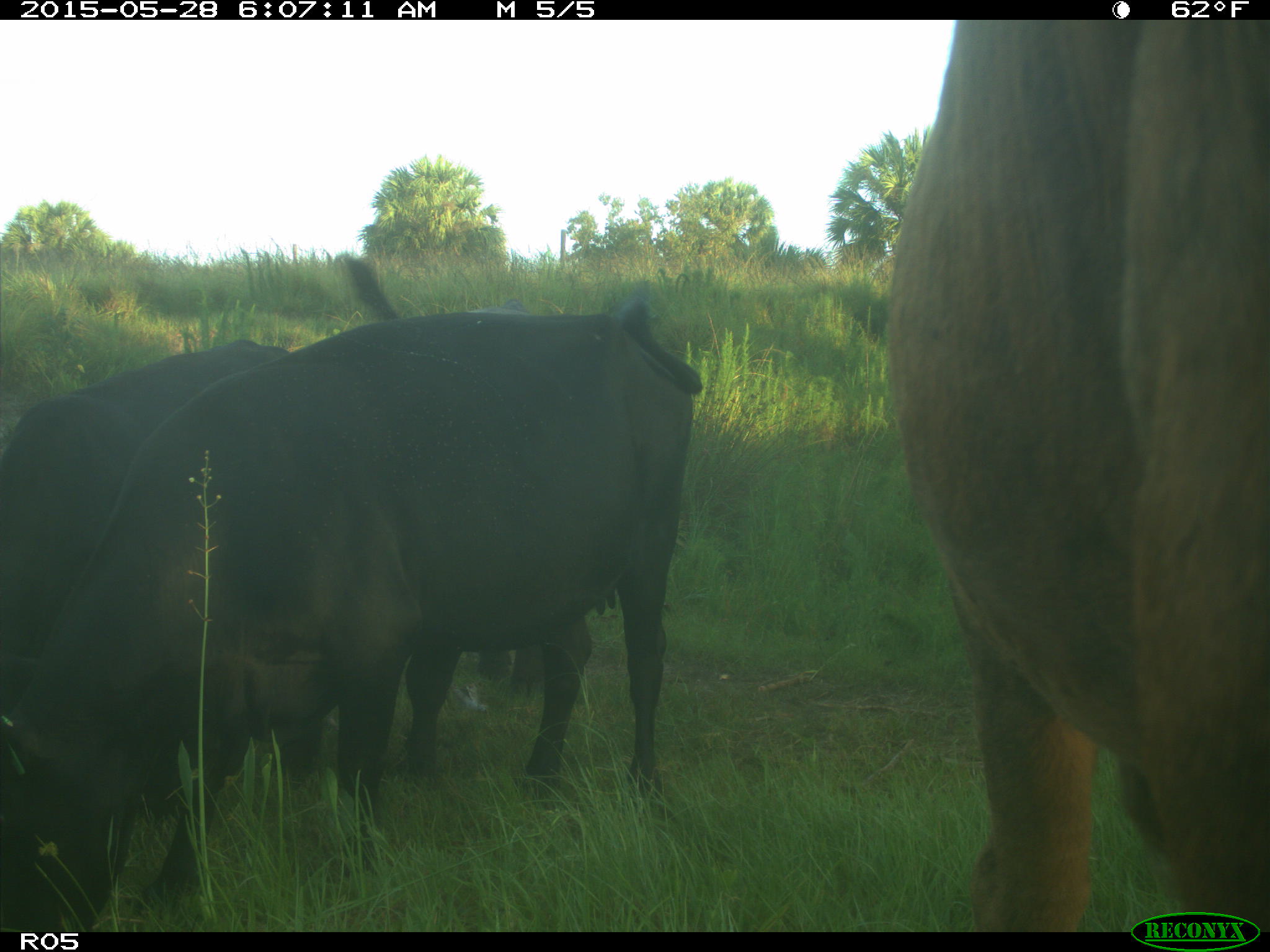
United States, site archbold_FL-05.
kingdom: Animalia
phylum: Chordata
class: Mammalia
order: Artiodactyla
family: Bovidae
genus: Bos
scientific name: Bos taurus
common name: domestic cow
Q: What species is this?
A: Bos taurus (domestic cow).